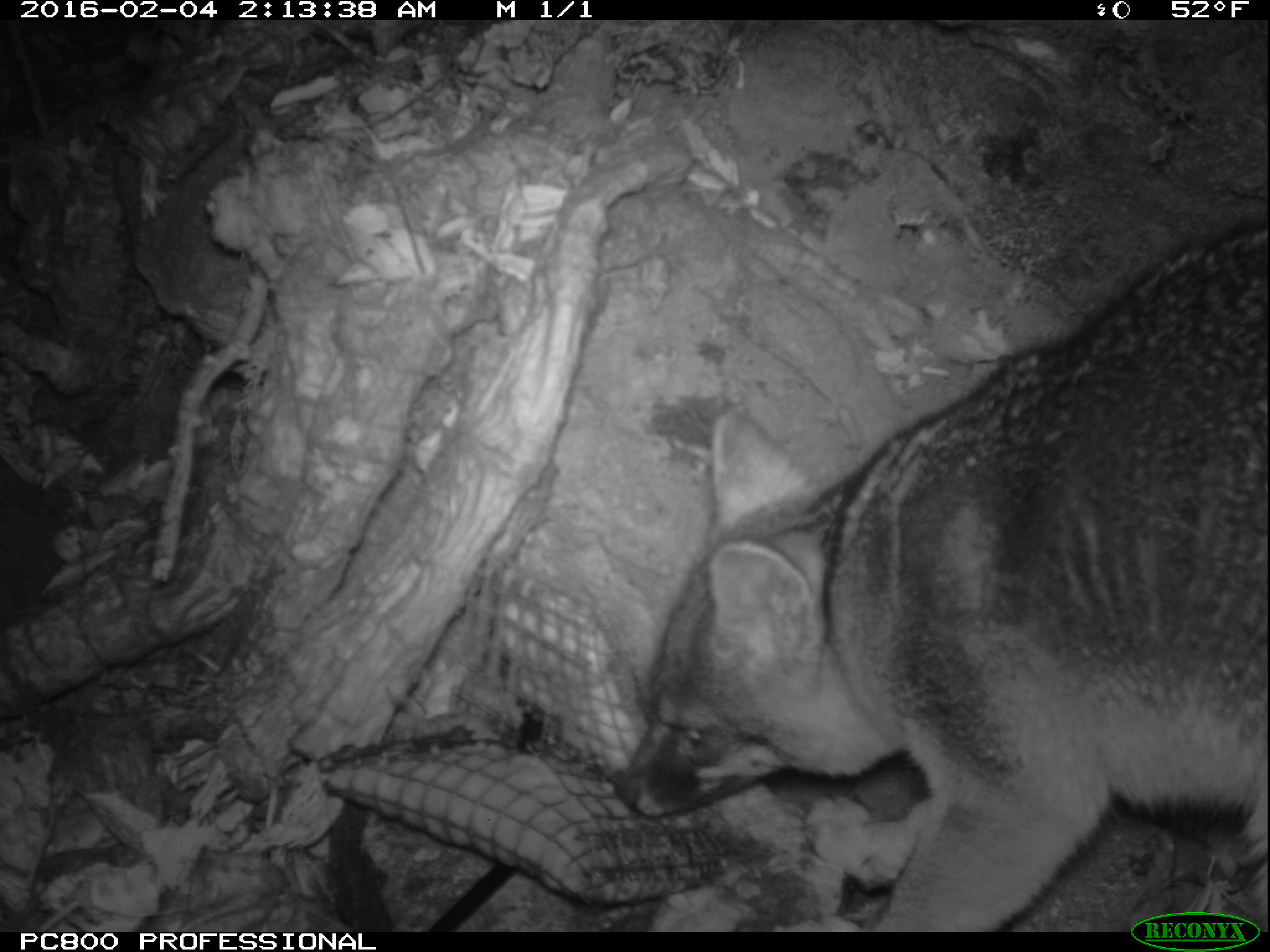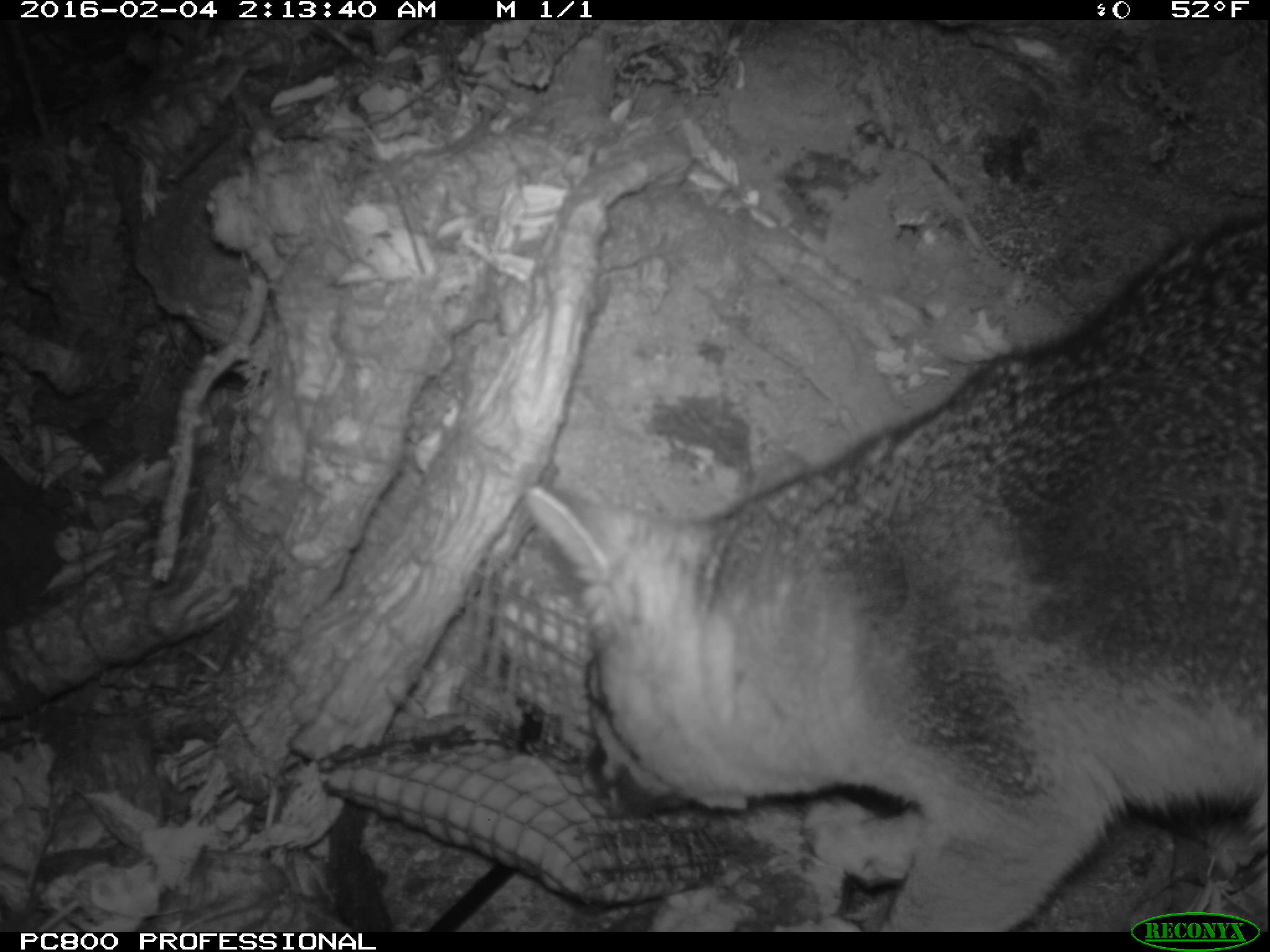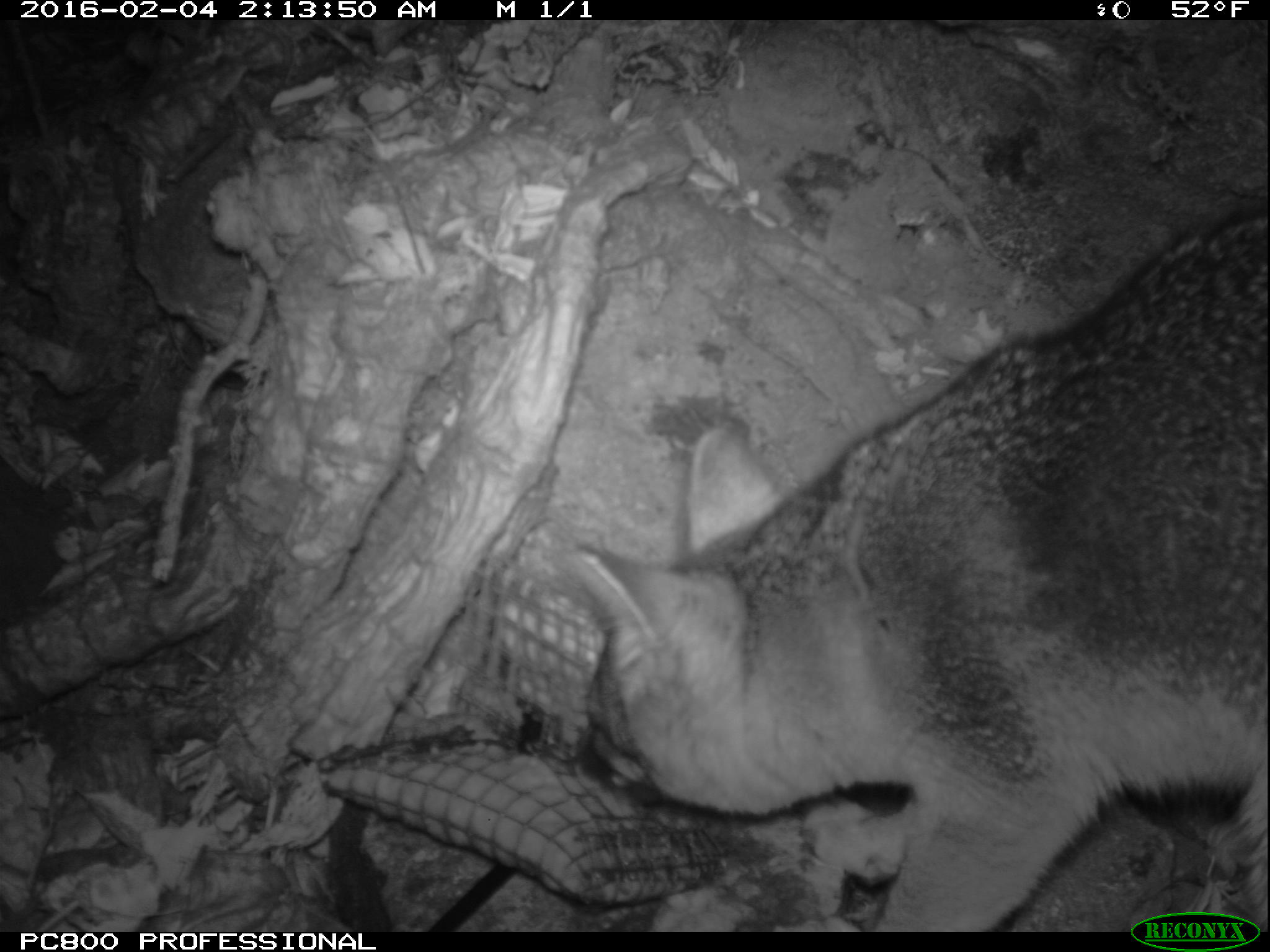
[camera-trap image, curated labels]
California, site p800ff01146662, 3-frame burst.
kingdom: Animalia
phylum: Chordata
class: Mammalia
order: Carnivora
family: Canidae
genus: Urocyon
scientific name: Urocyon littoralis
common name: island fox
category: fox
Fox (island fox) (Urocyon littoralis).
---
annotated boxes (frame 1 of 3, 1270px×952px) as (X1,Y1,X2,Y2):
fox: (613,220,1268,932)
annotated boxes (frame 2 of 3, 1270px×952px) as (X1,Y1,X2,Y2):
fox: (523,218,1269,930)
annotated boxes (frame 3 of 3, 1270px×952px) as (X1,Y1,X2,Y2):
fox: (566,212,1269,932)